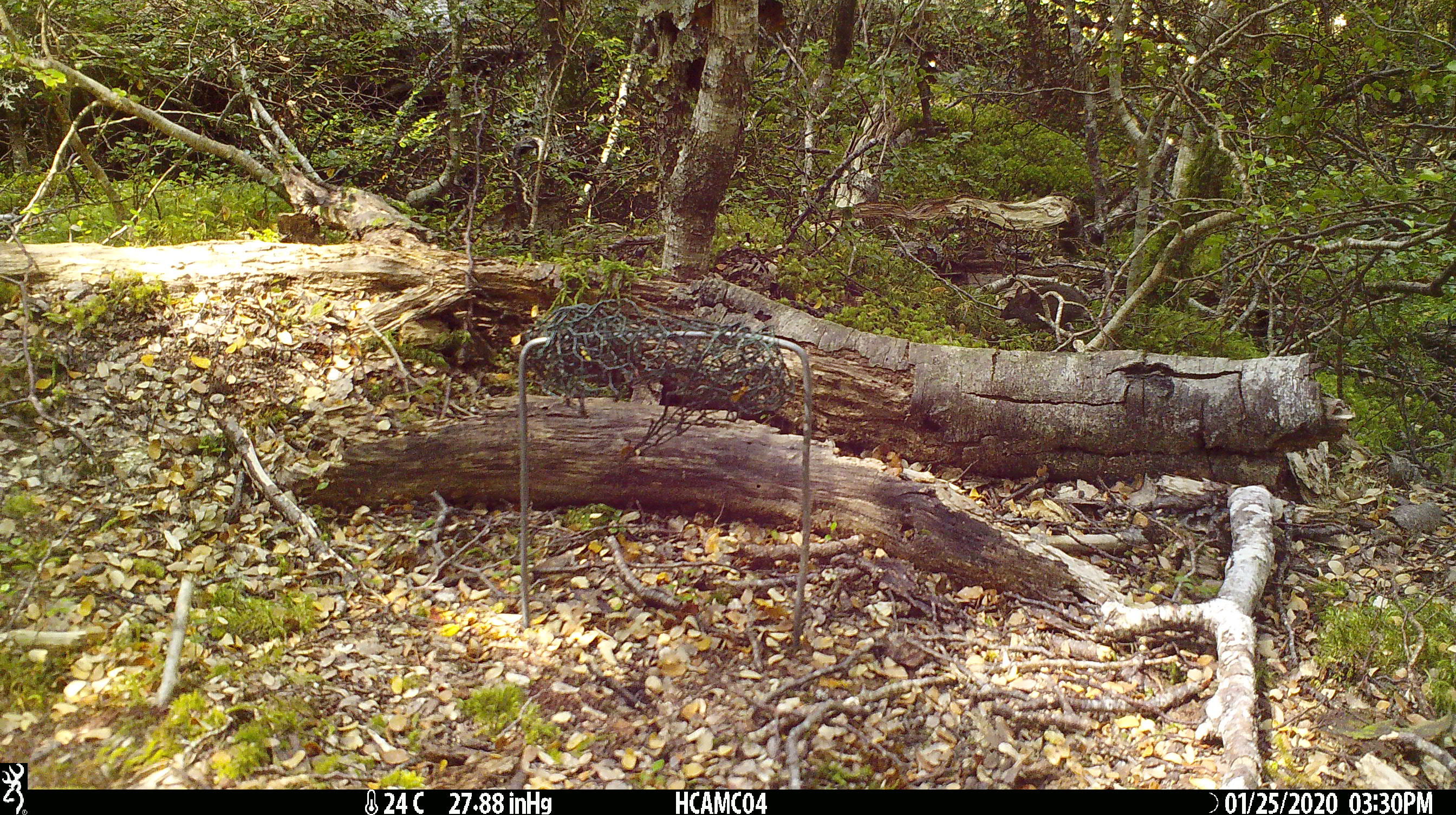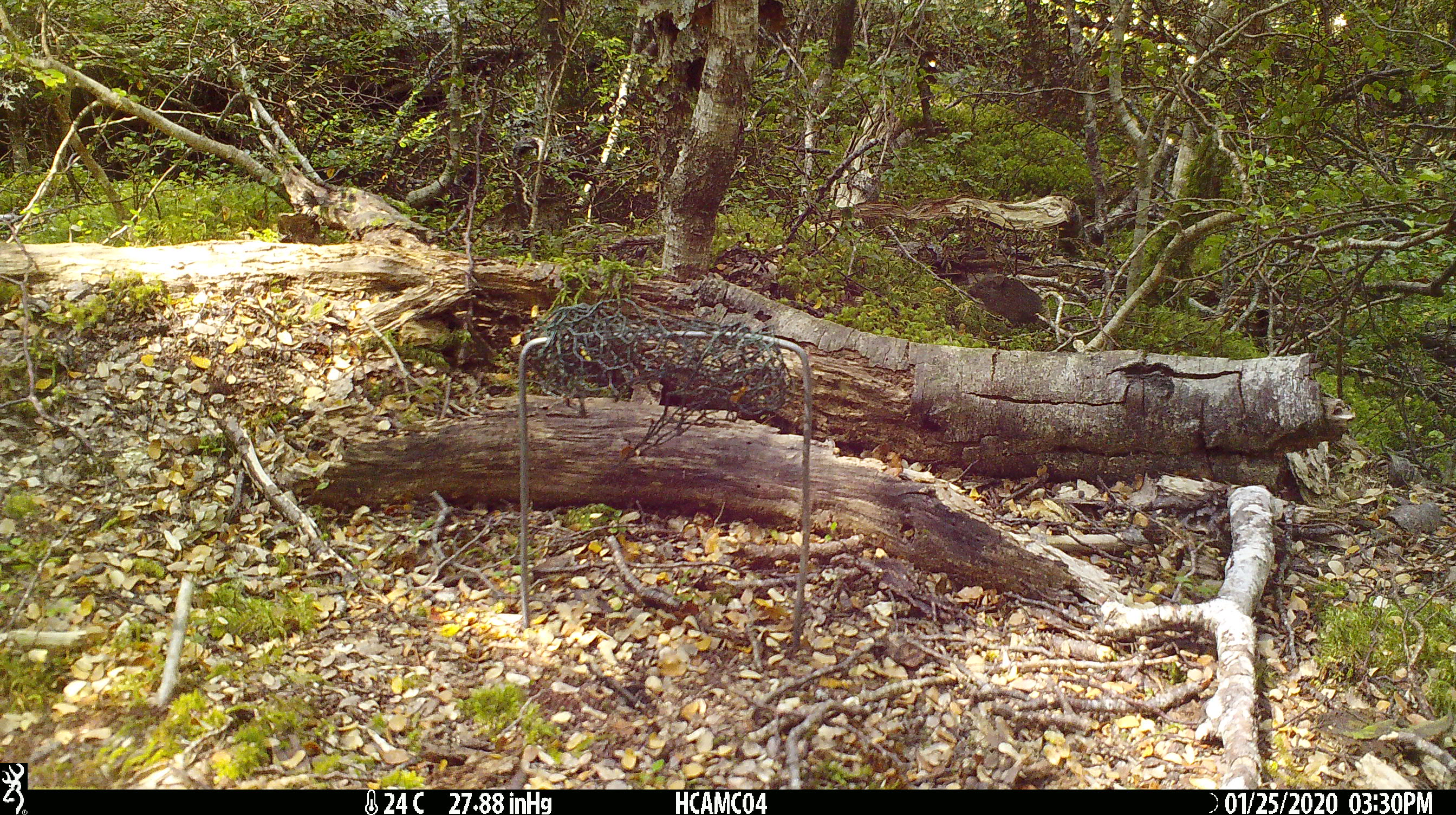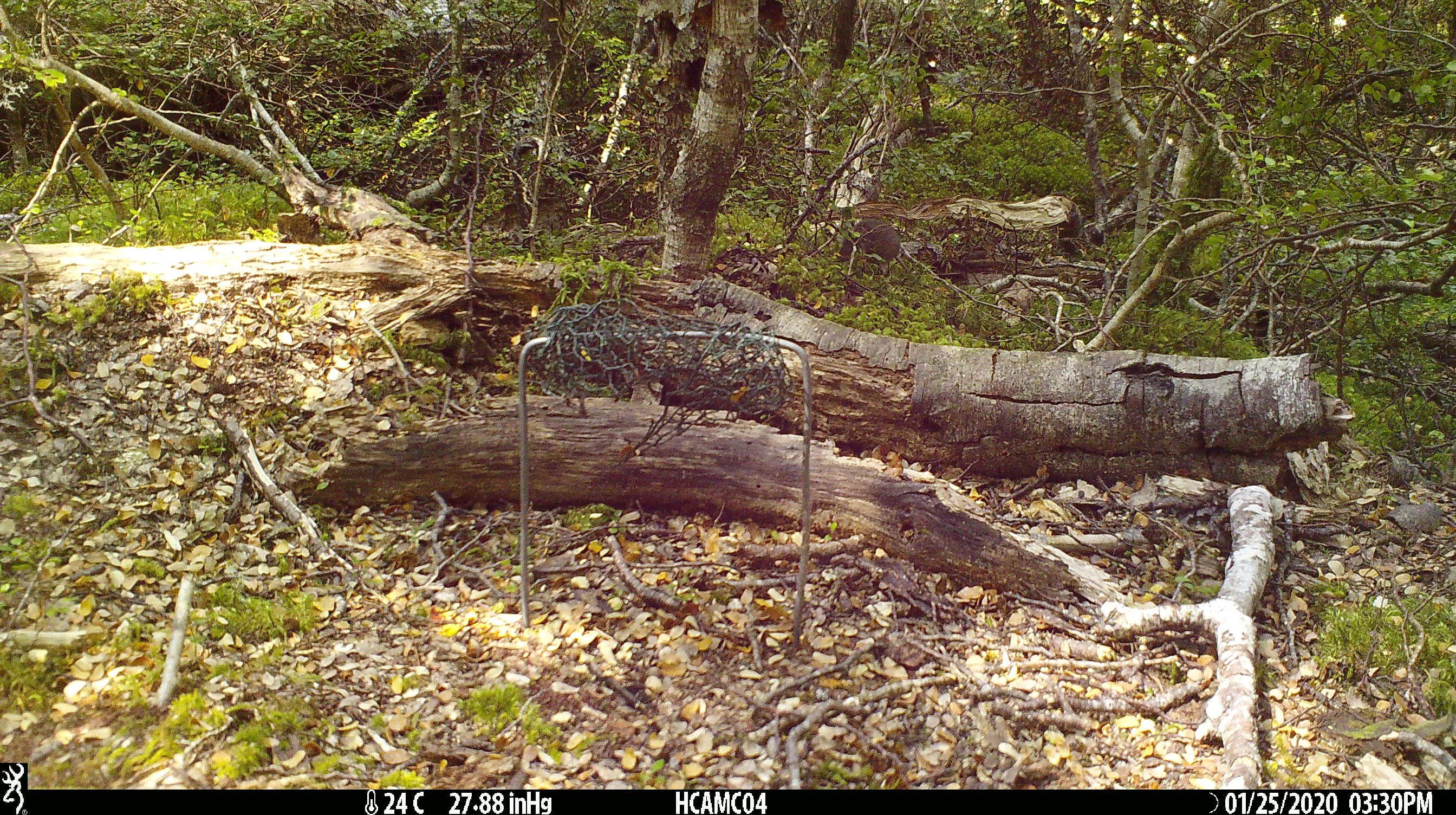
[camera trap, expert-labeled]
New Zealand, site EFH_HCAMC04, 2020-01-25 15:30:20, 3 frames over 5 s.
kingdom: Animalia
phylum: Chordata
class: Mammalia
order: Rodentia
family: Muridae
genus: Mus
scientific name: Mus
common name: mouse